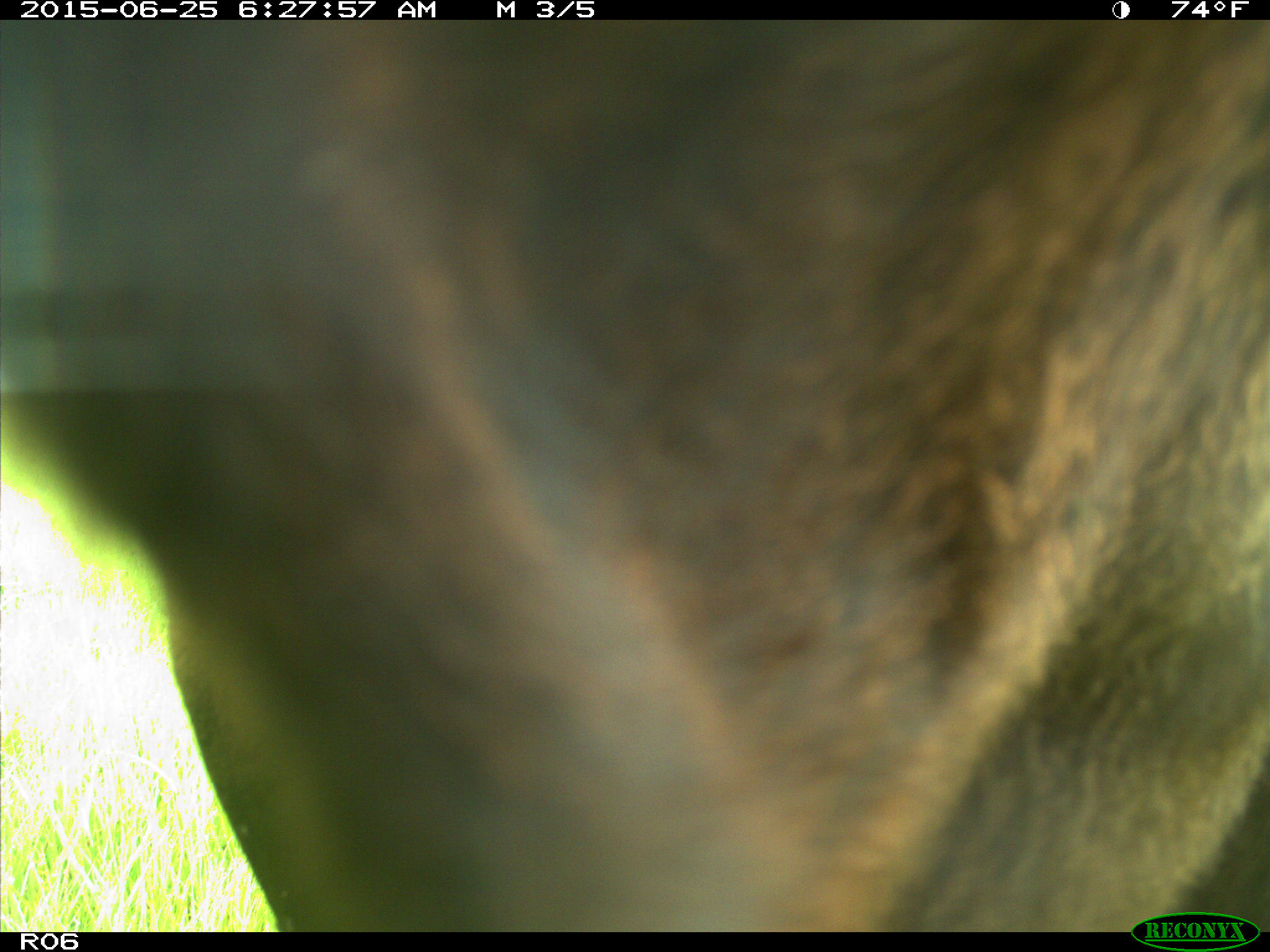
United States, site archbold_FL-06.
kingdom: Animalia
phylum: Chordata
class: Mammalia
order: Artiodactyla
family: Bovidae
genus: Bos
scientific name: Bos taurus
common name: domestic cow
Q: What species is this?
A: Bos taurus (domestic cow).